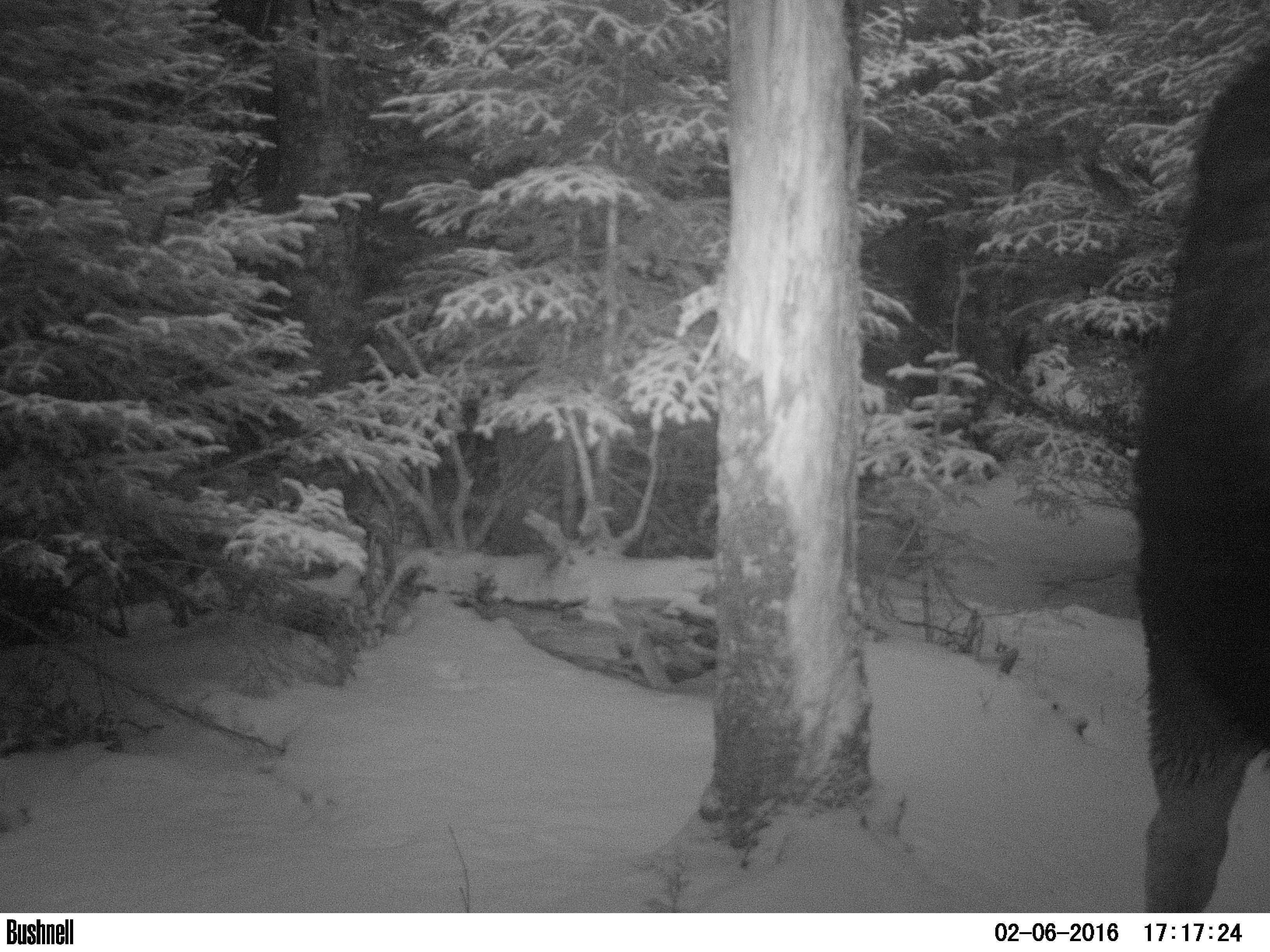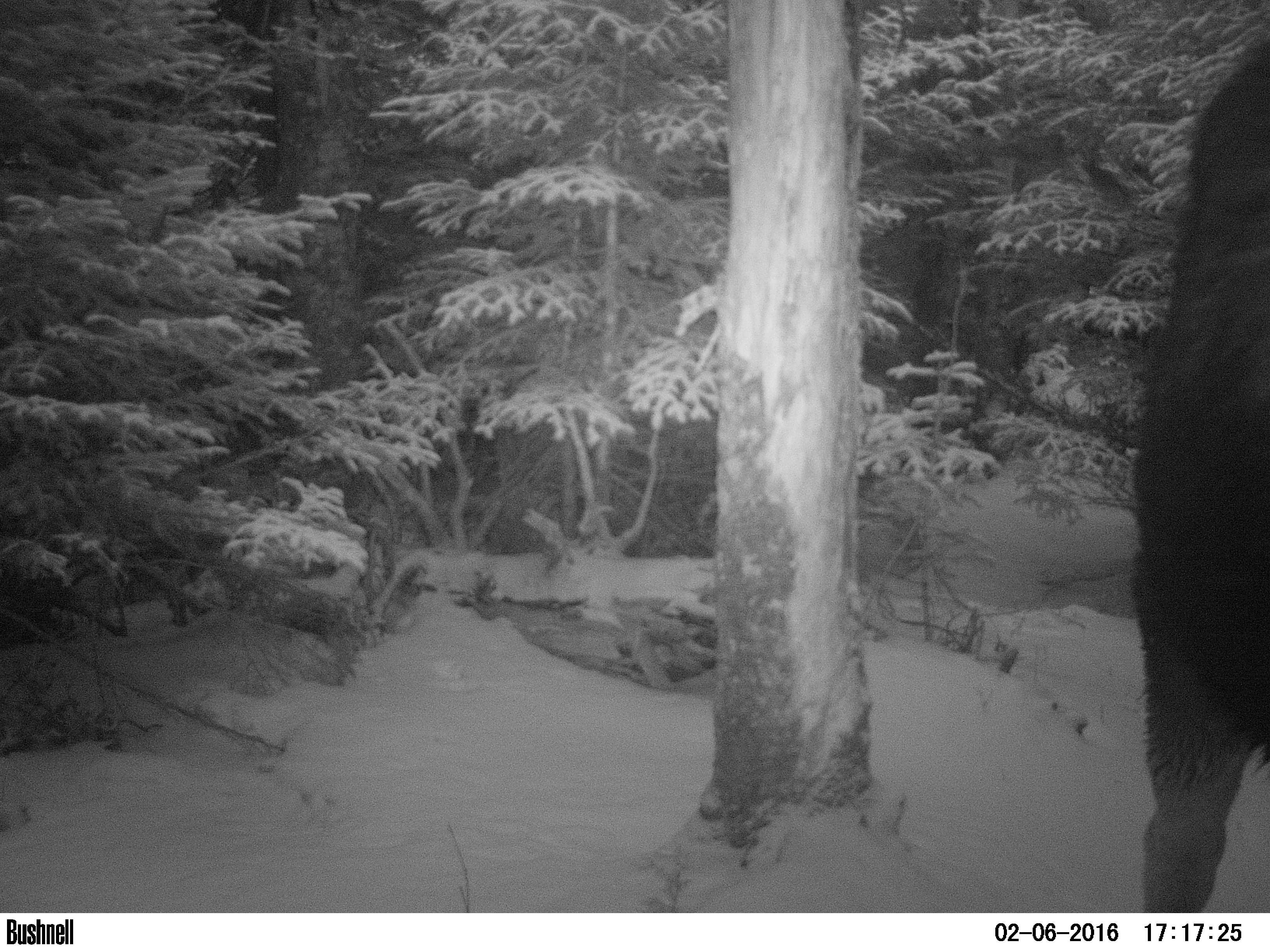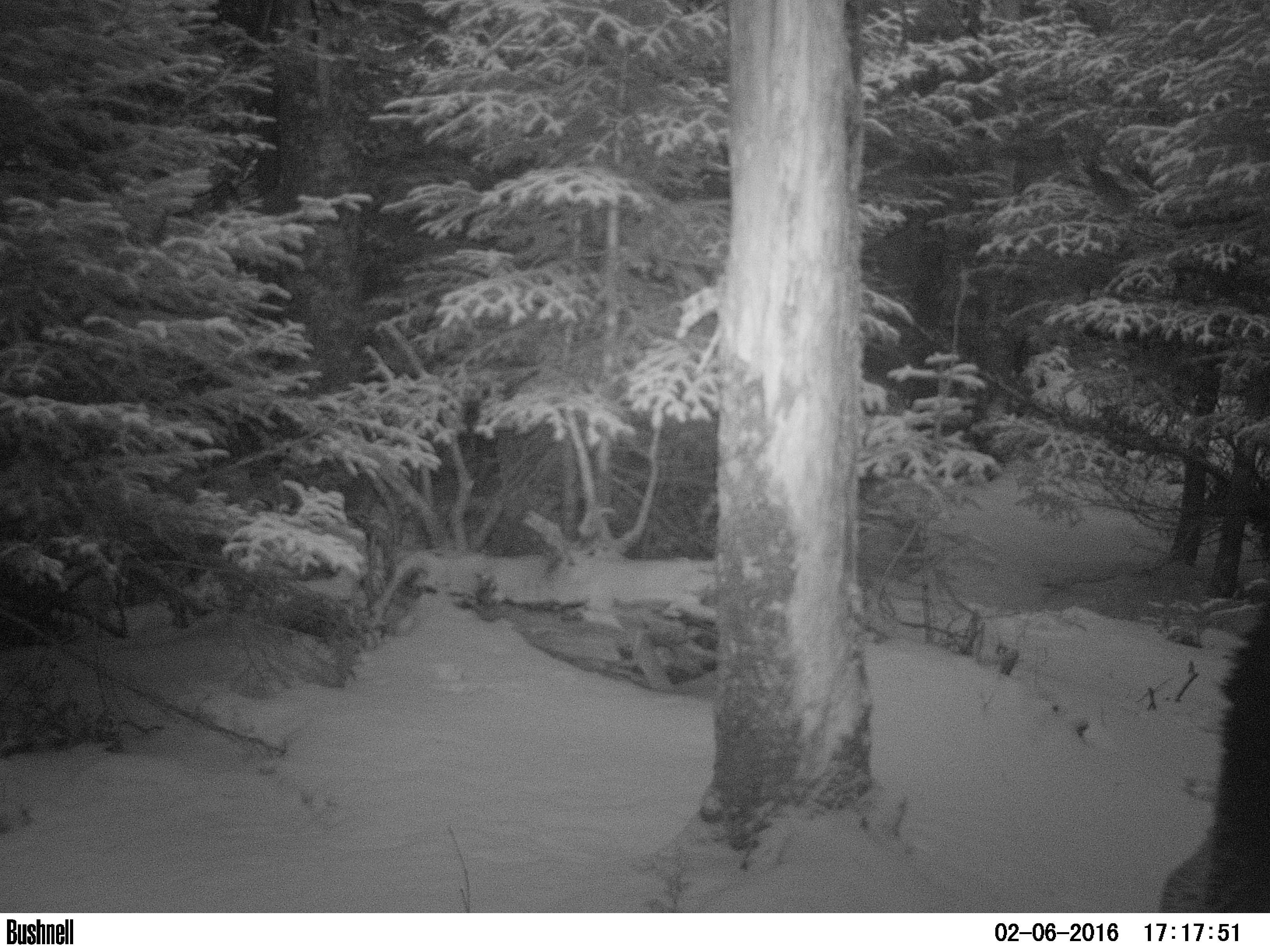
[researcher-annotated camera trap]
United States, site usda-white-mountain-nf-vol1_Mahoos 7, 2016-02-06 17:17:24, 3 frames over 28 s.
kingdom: Animalia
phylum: Chordata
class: Mammalia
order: Artiodactyla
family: Cervidae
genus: Alces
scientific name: Alces alces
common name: moose